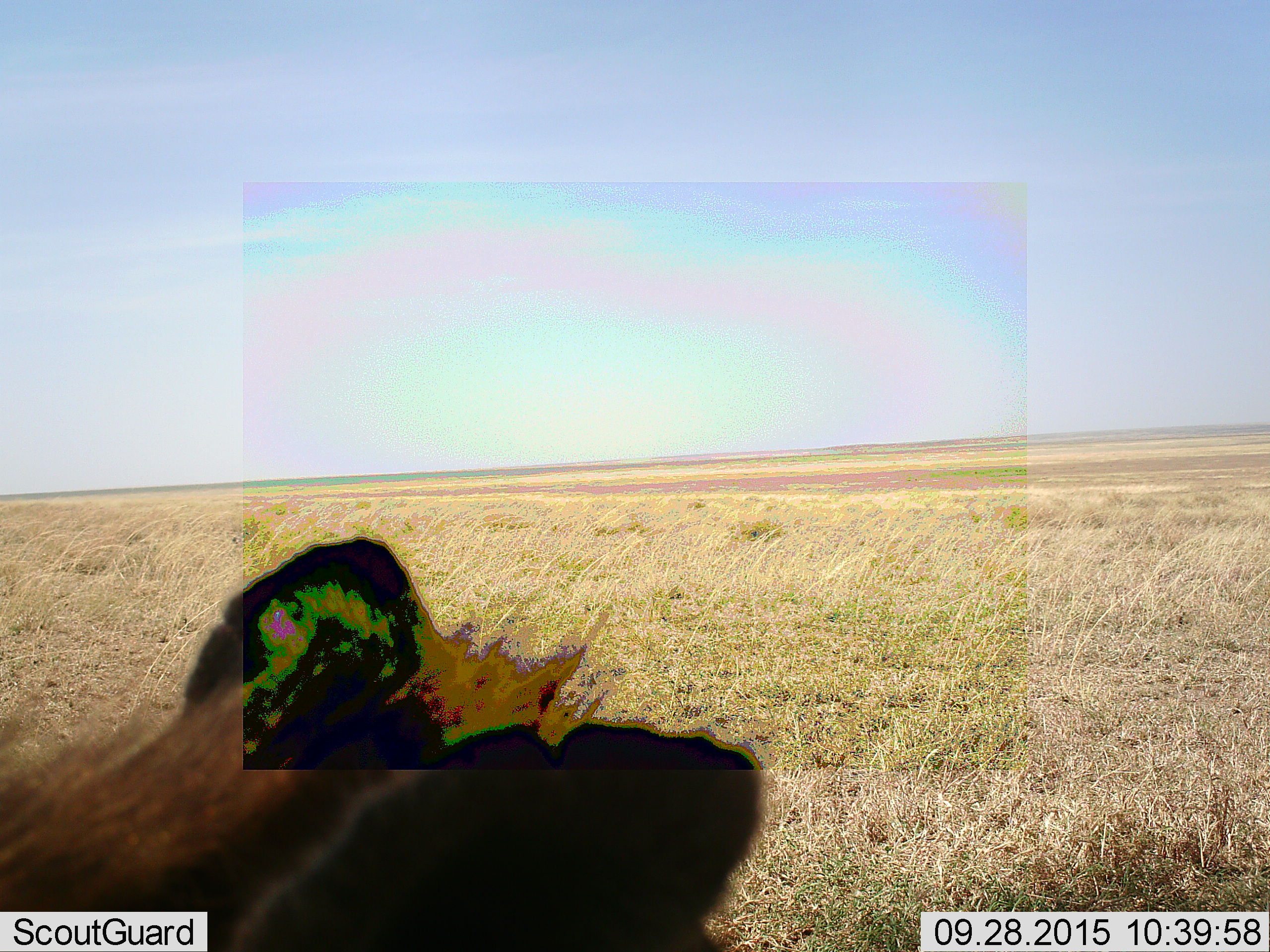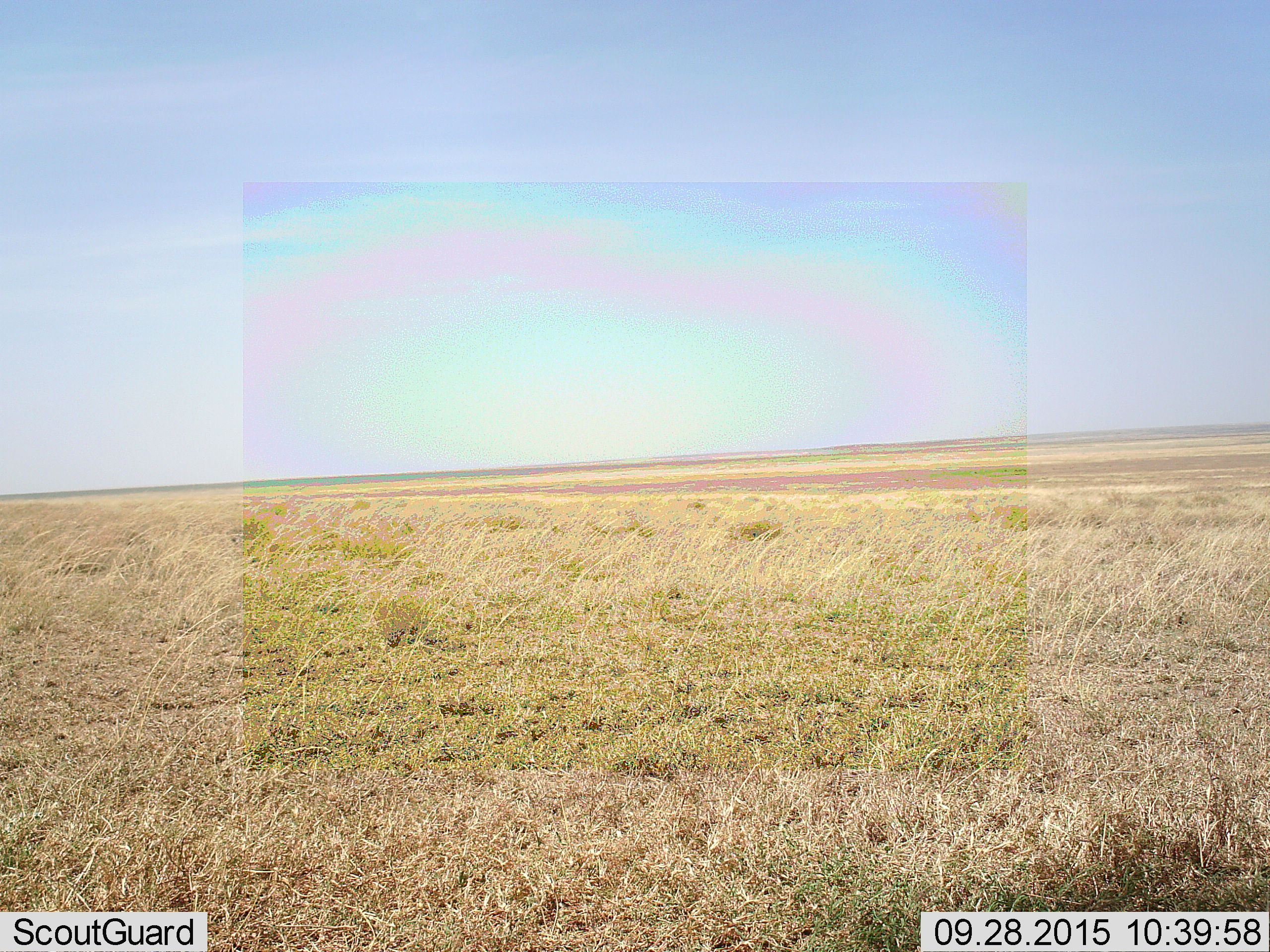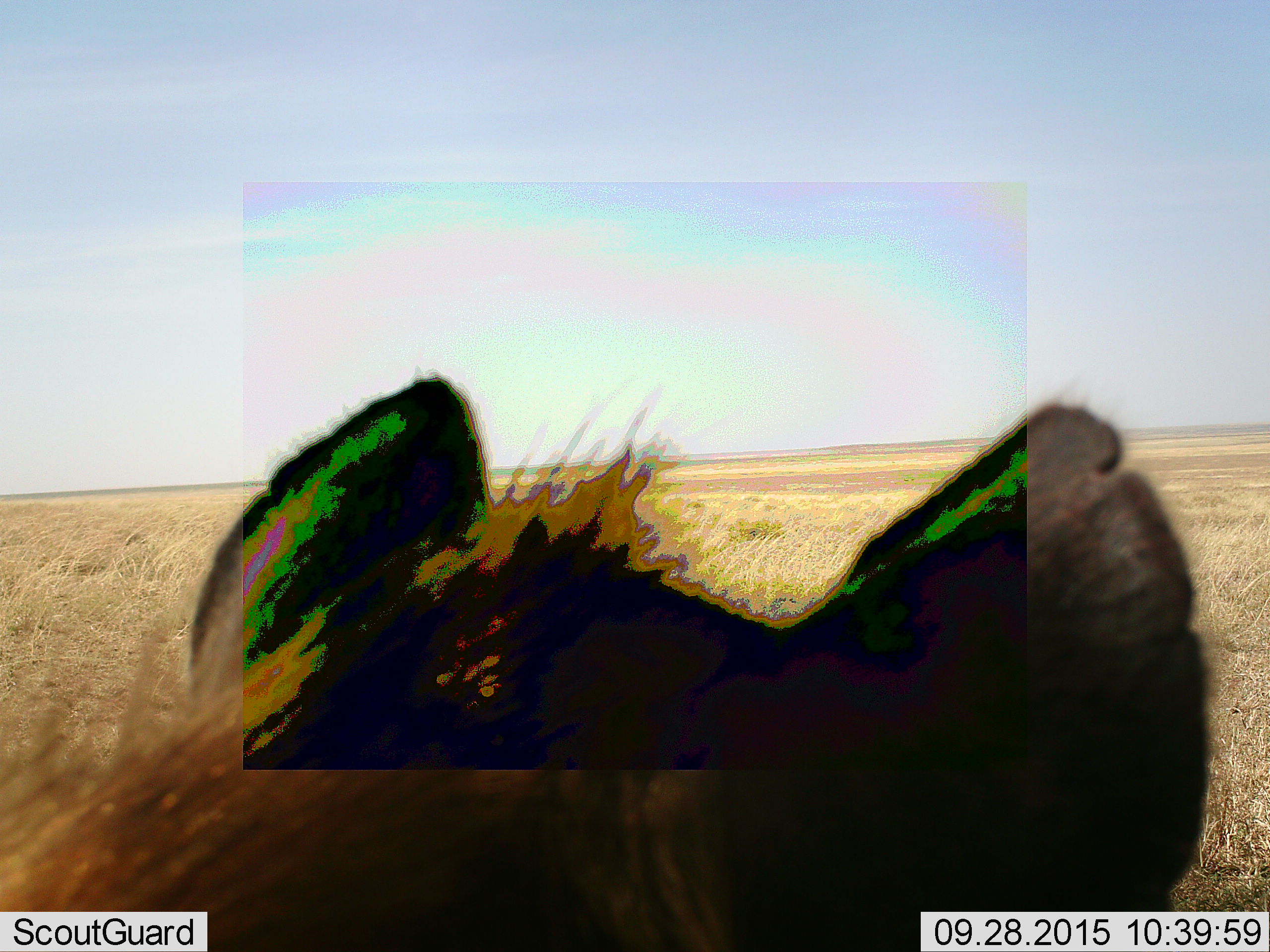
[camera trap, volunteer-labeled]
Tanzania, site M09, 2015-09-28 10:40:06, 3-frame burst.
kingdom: Animalia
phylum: Chordata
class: Mammalia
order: Carnivora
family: Hyaenidae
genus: Crocuta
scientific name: Crocuta crocuta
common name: spotted hyena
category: hyenaspotted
Hyenaspotted (spotted hyena) (Crocuta crocuta), count 1. Behavior (volunteer vote fractions): standing 62%, resting 0%, moving 50%, interacting 0%. Young present (vote fraction): 0%. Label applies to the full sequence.